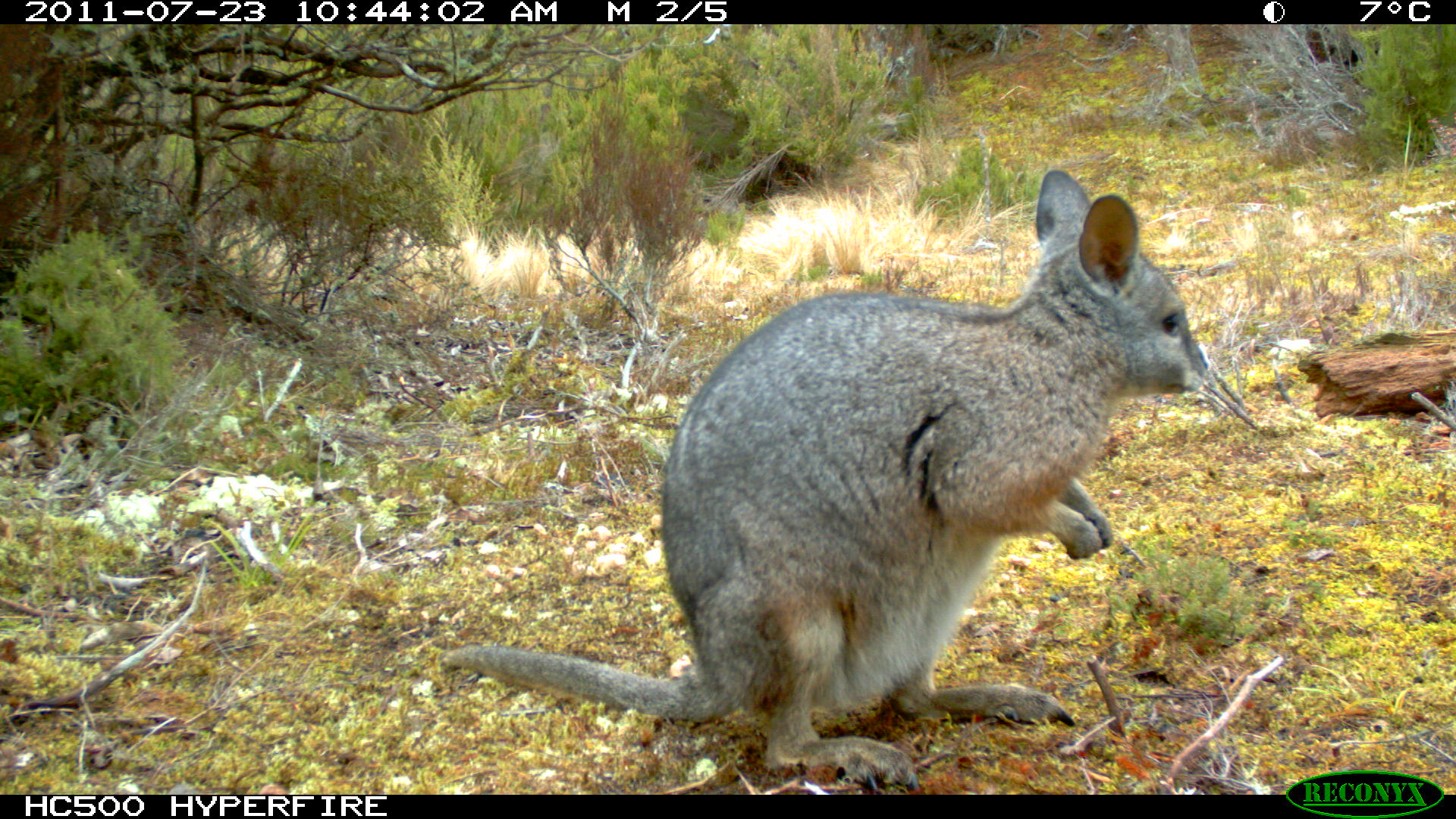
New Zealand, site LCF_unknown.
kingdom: Animalia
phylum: Chordata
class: Mammalia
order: Diprotodontia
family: Macropodidae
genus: Notamacropus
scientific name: Notamacropus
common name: wallaby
Wallaby (Notamacropus).